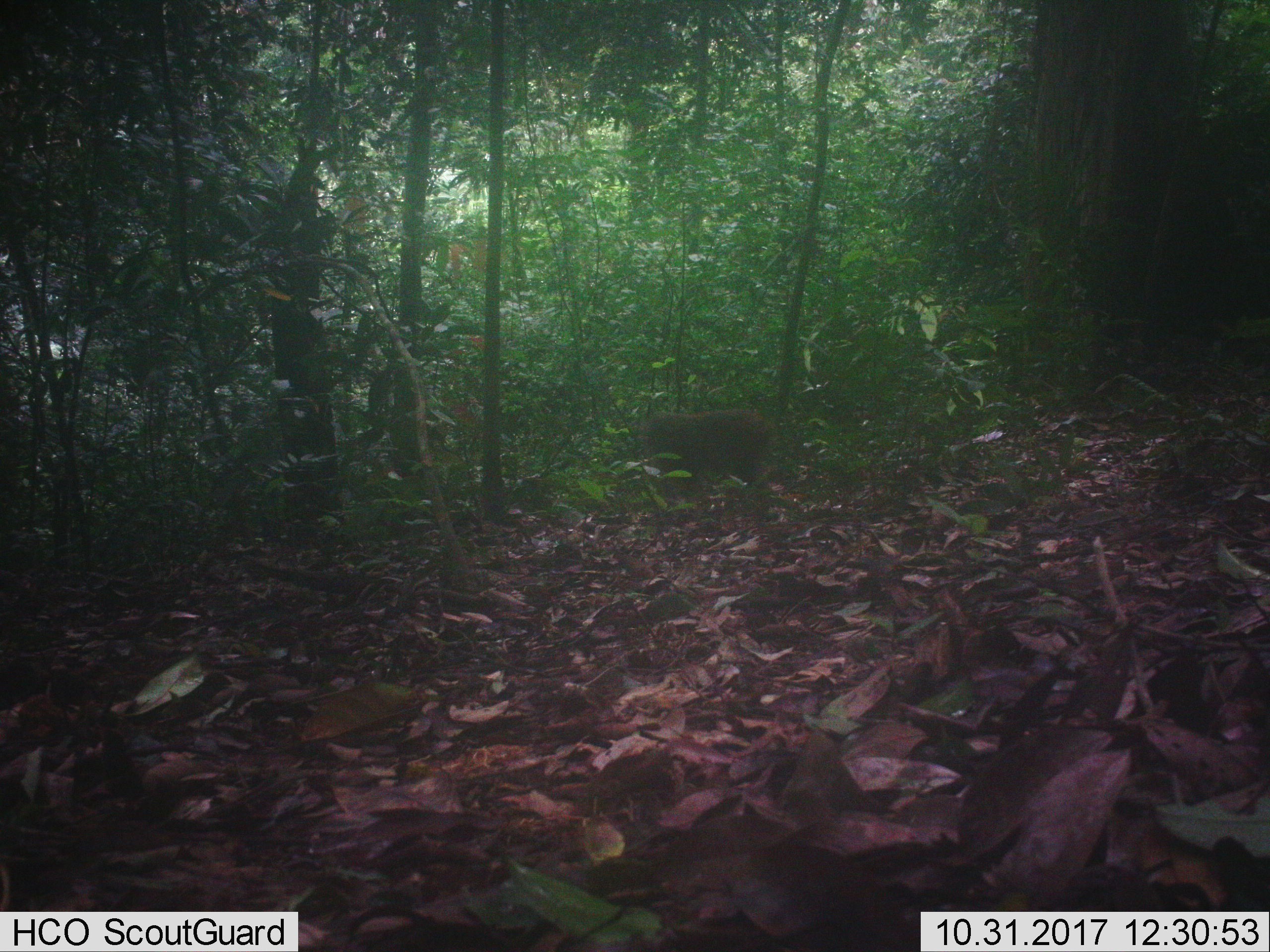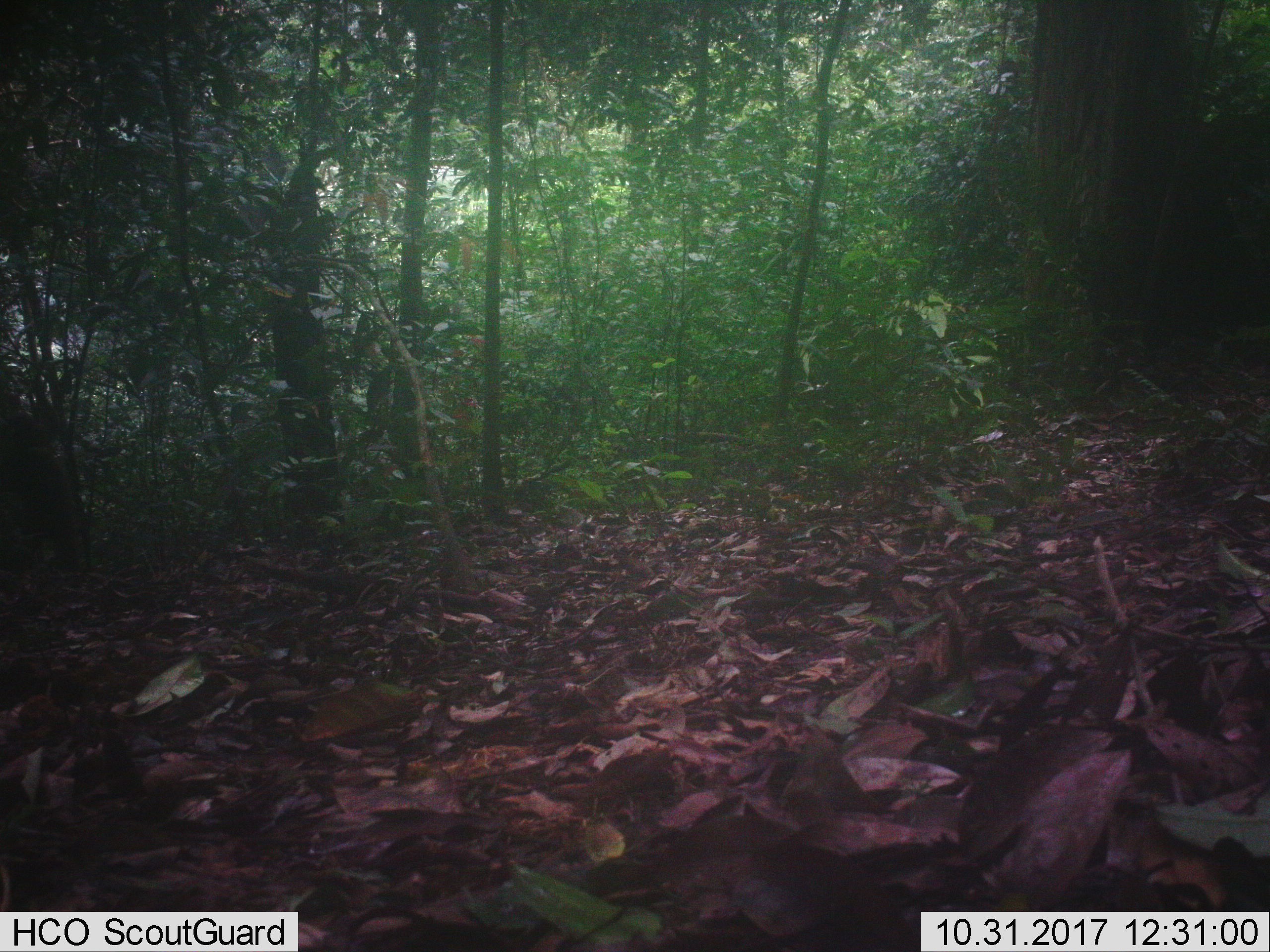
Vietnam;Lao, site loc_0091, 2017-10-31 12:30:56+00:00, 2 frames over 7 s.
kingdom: Animalia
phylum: Chordata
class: Mammalia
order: Primates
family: Cercopithecidae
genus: Macaca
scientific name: Macaca arctoides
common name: stump-tailed macaque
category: stump tailed macaque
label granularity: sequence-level